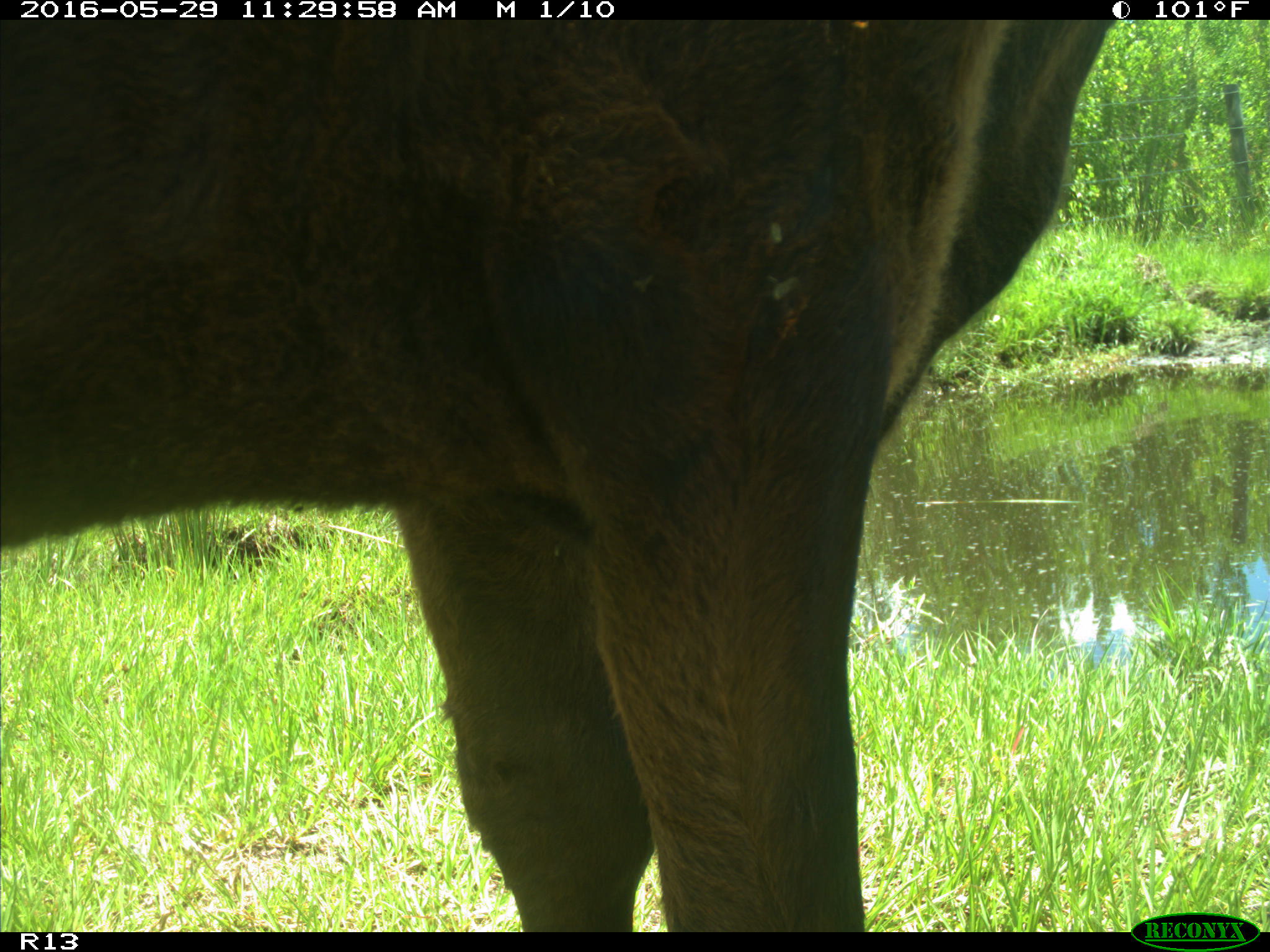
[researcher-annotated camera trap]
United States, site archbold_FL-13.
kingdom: Animalia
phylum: Chordata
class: Mammalia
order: Artiodactyla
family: Bovidae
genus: Bos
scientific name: Bos taurus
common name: domestic cow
Bos taurus (domestic cow).